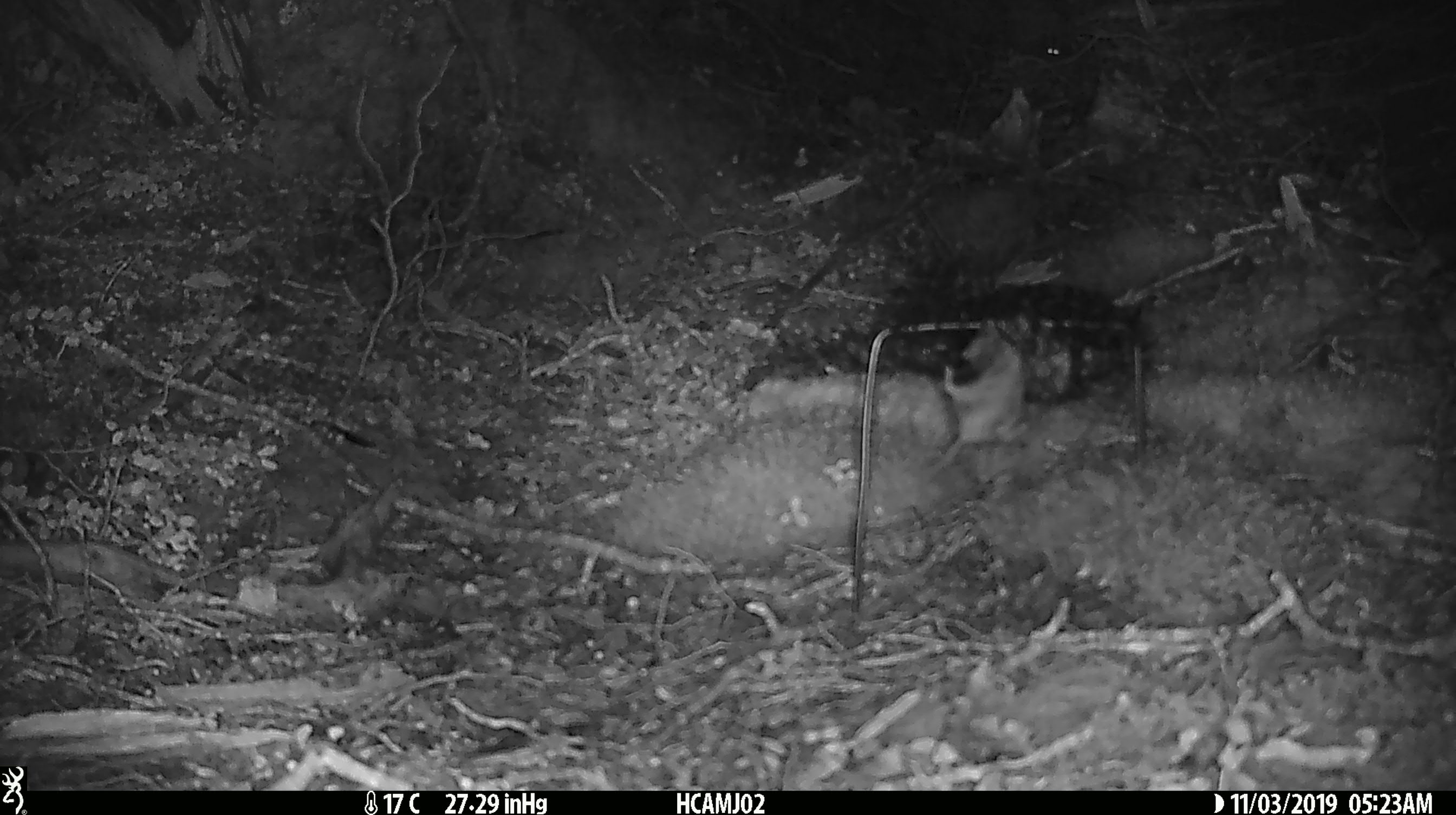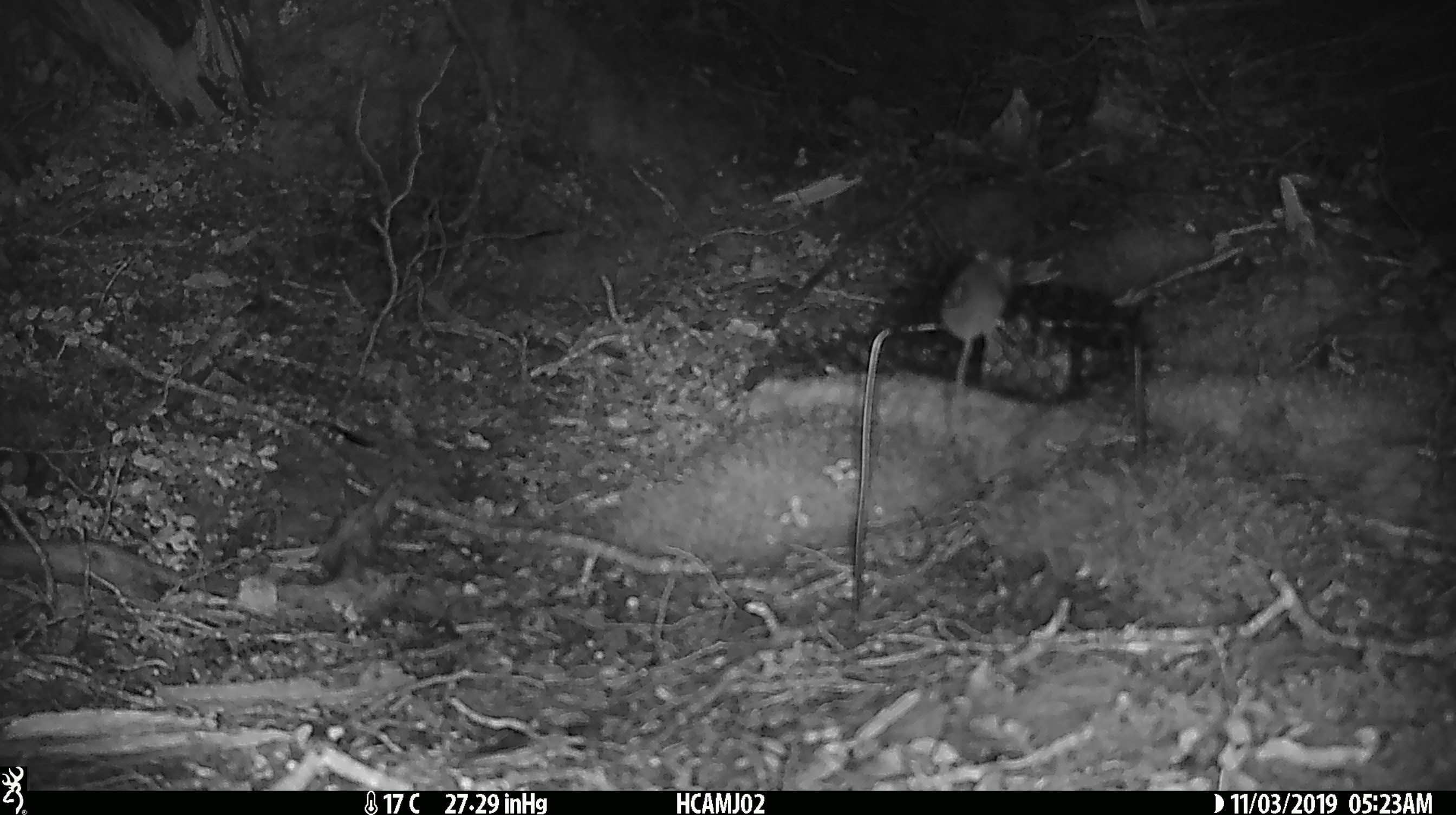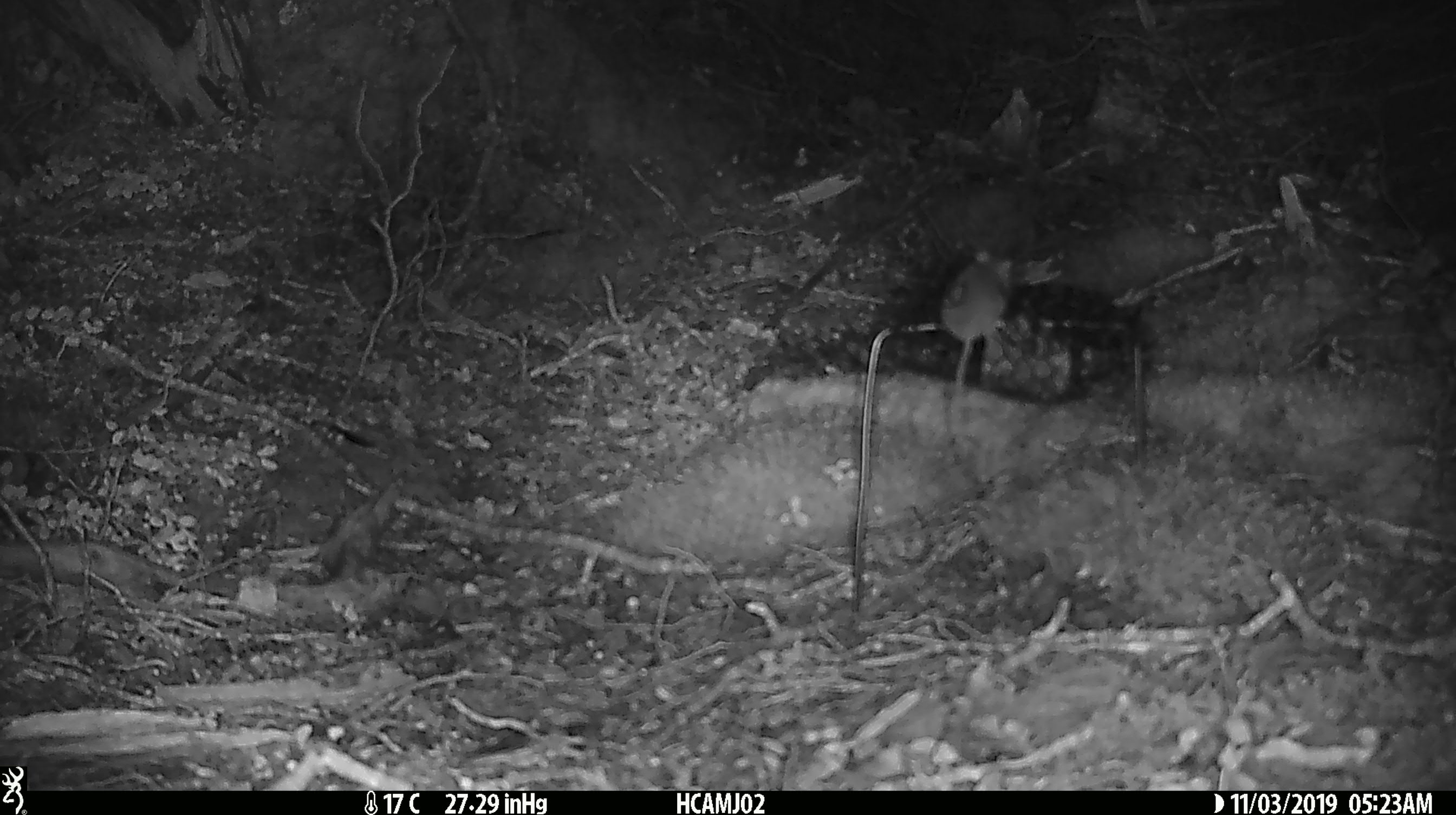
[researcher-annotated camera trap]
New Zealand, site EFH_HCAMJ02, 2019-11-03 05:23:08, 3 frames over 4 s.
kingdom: Animalia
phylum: Chordata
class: Mammalia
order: Rodentia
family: Muridae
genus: Mus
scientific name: Mus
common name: mouse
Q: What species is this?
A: Mouse (Mus).